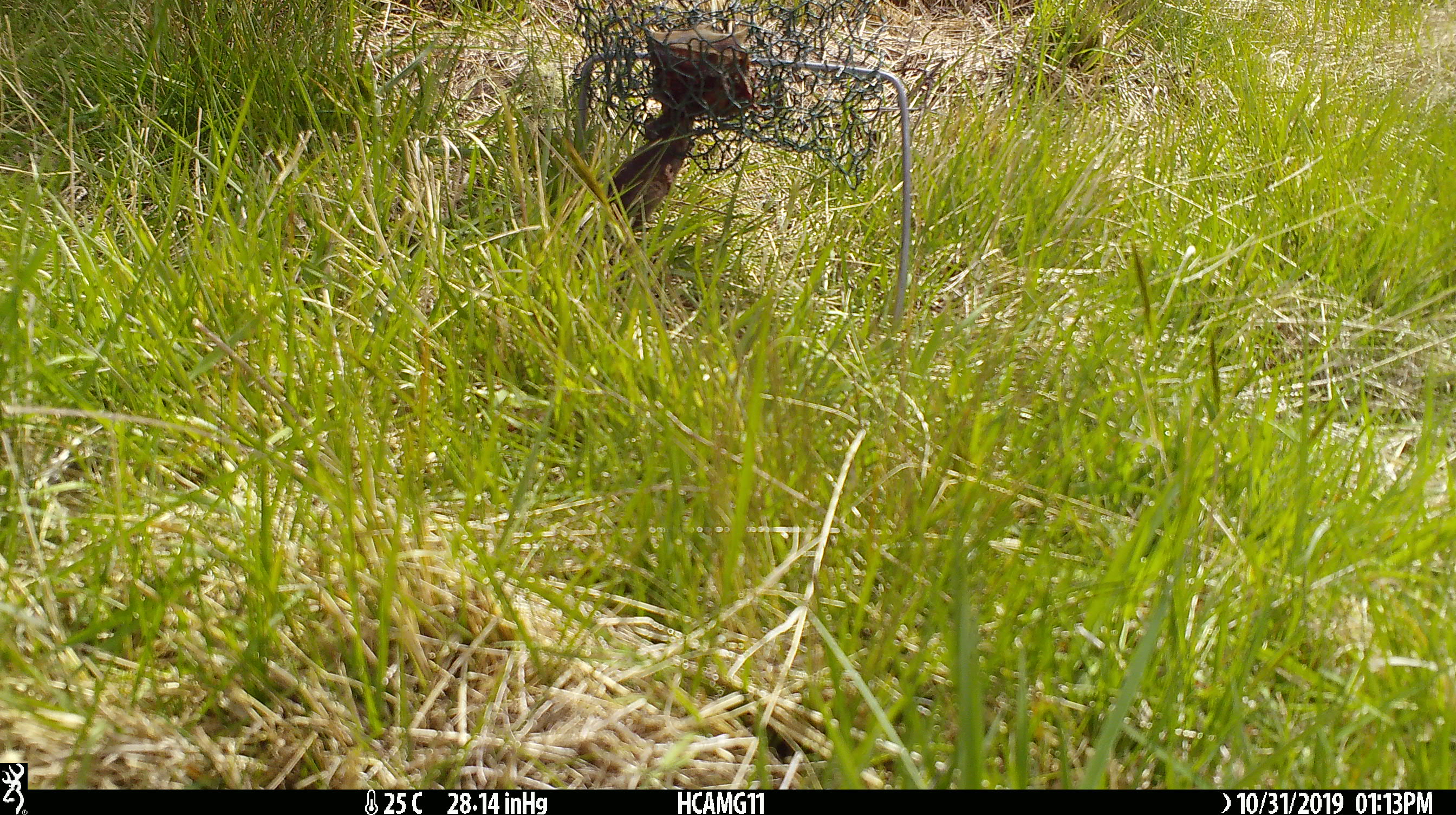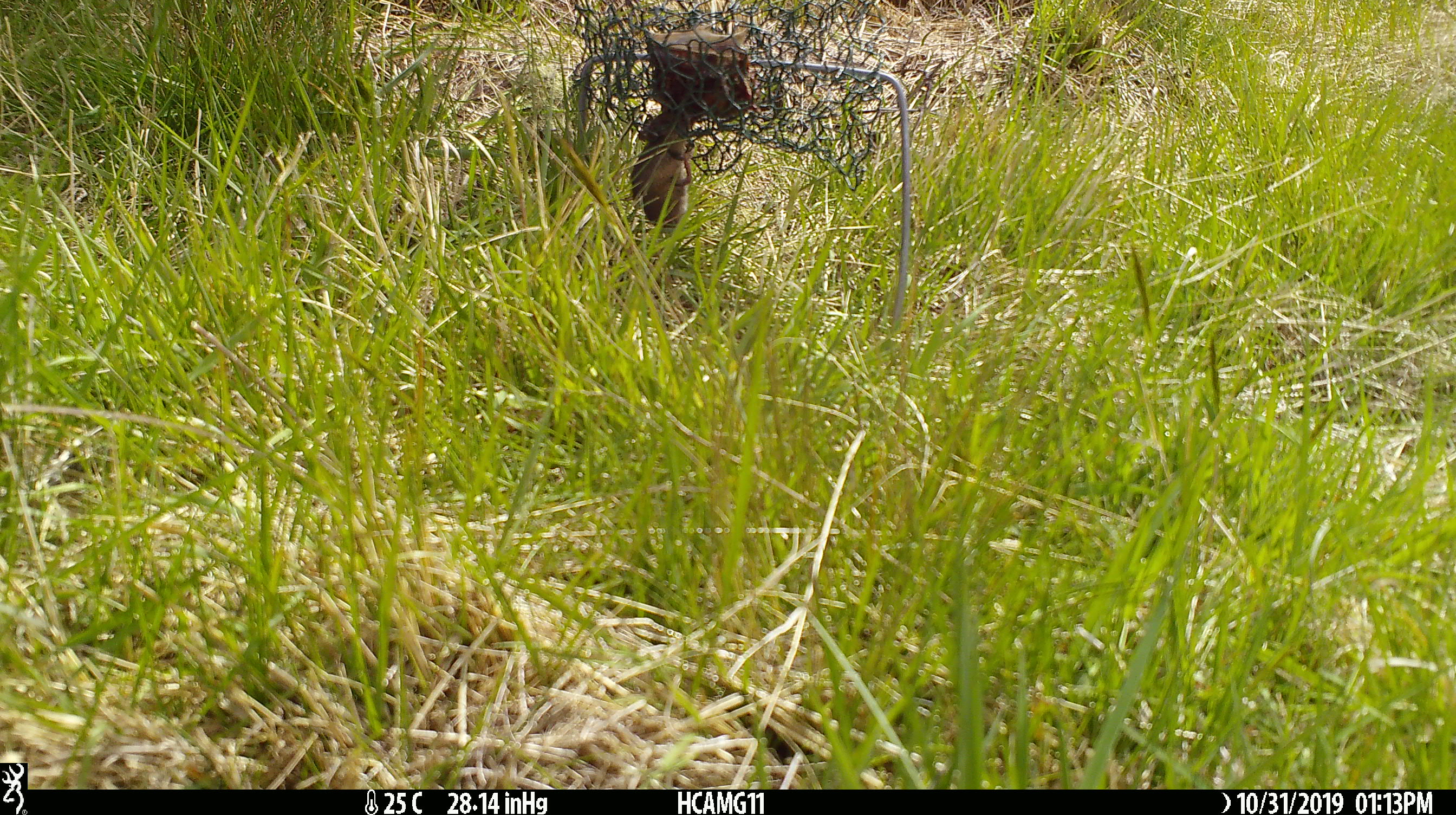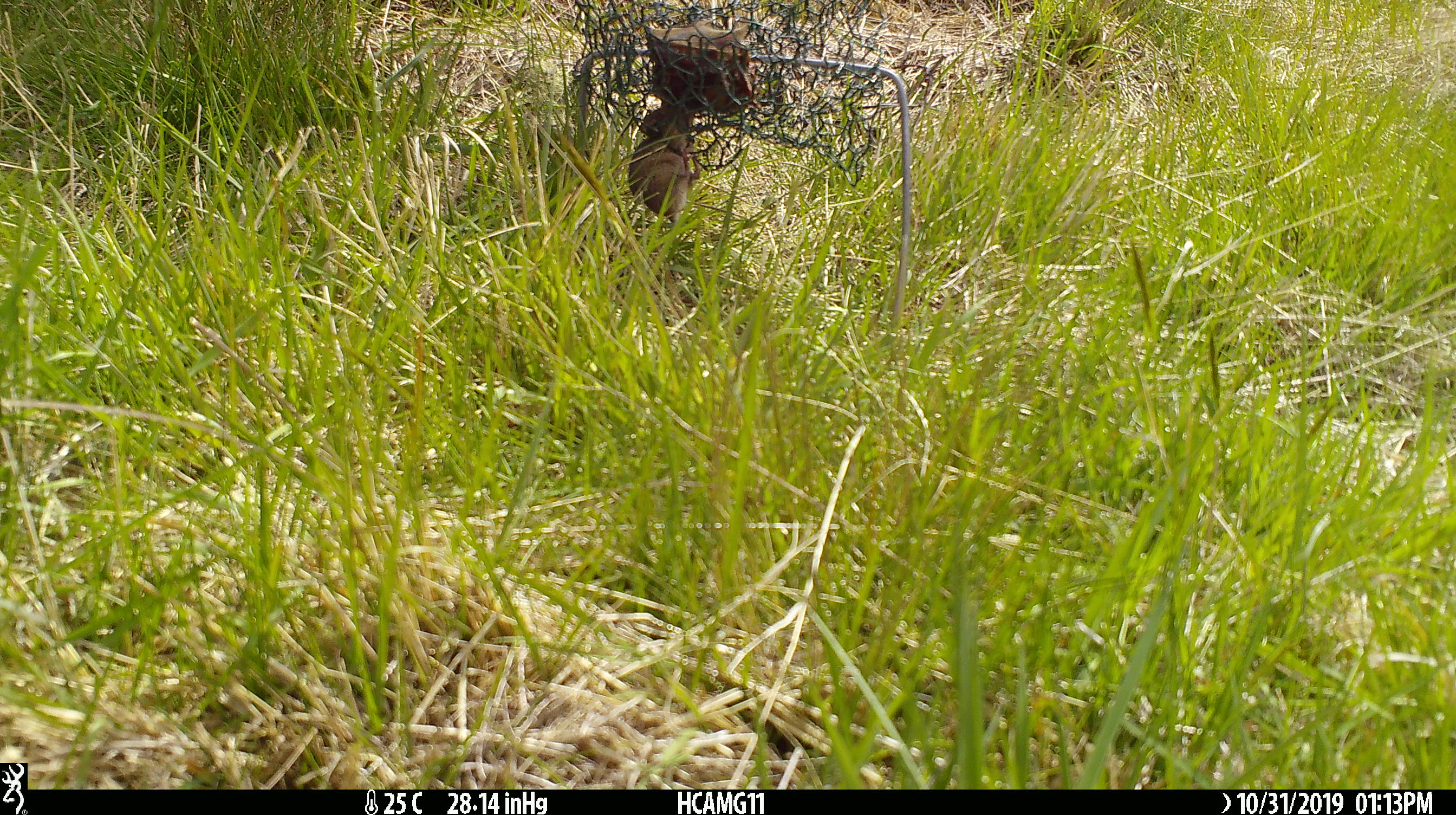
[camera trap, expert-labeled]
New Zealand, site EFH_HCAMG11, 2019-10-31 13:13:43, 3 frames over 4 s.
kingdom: Animalia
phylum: Chordata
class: Mammalia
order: Rodentia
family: Muridae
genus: Mus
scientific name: Mus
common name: mouse